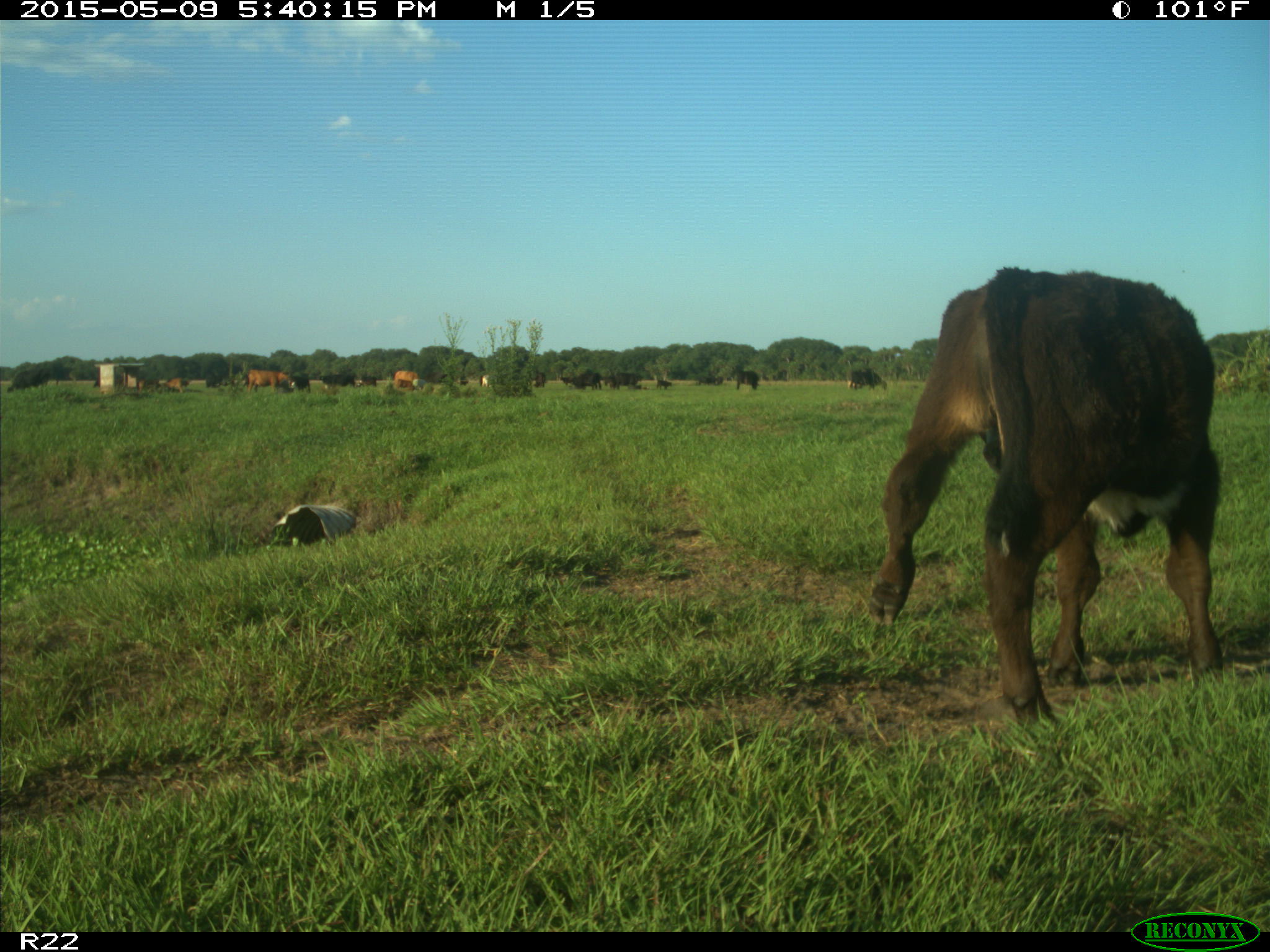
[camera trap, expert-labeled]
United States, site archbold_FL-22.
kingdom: Animalia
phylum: Chordata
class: Mammalia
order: Artiodactyla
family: Bovidae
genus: Bos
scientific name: Bos taurus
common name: domestic cow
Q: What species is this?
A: Bos taurus (domestic cow).